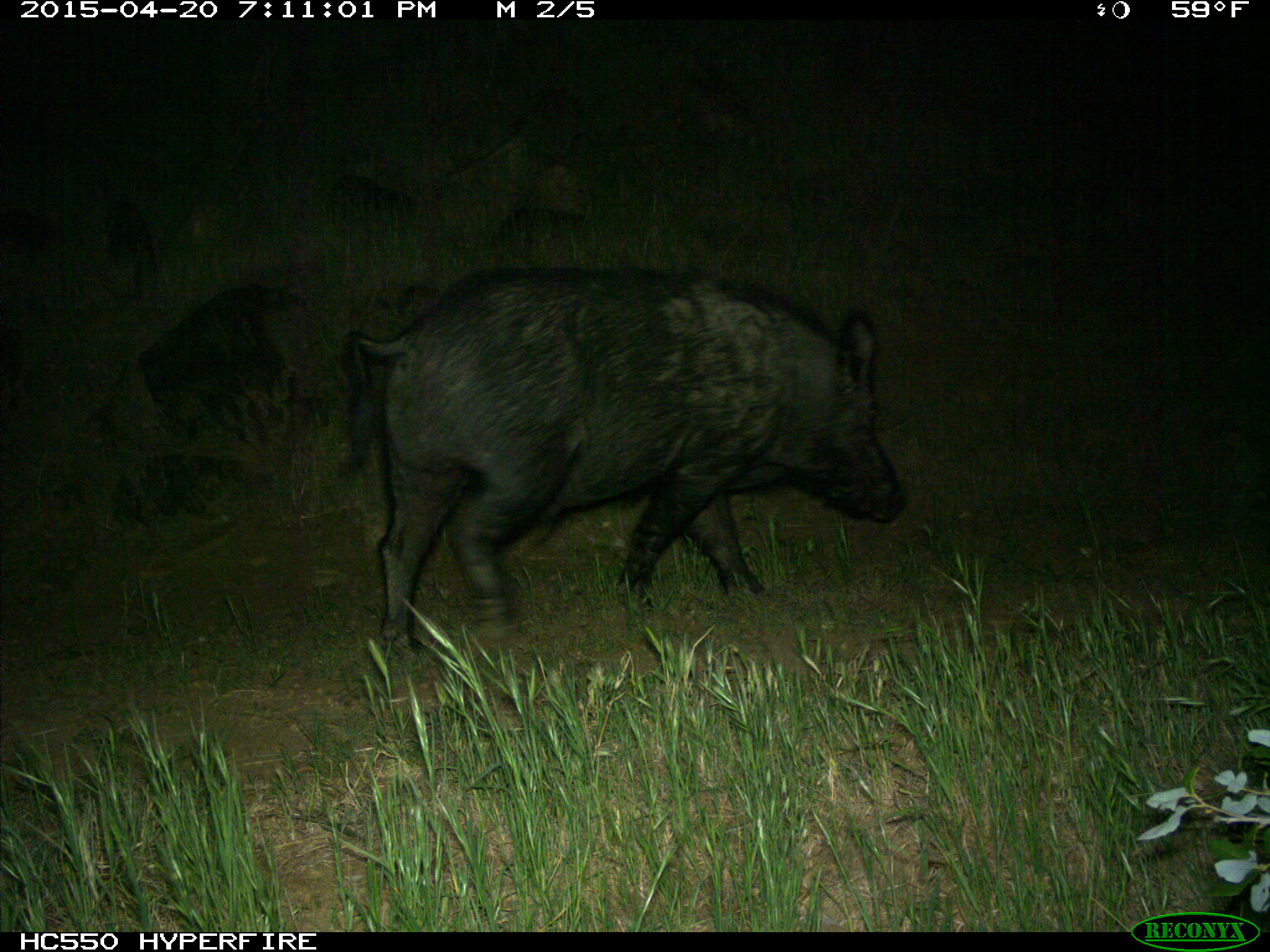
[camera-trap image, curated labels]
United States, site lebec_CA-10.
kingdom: Animalia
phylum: Chordata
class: Mammalia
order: Artiodactyla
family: Suidae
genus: Sus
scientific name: Sus scrofa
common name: wild boar